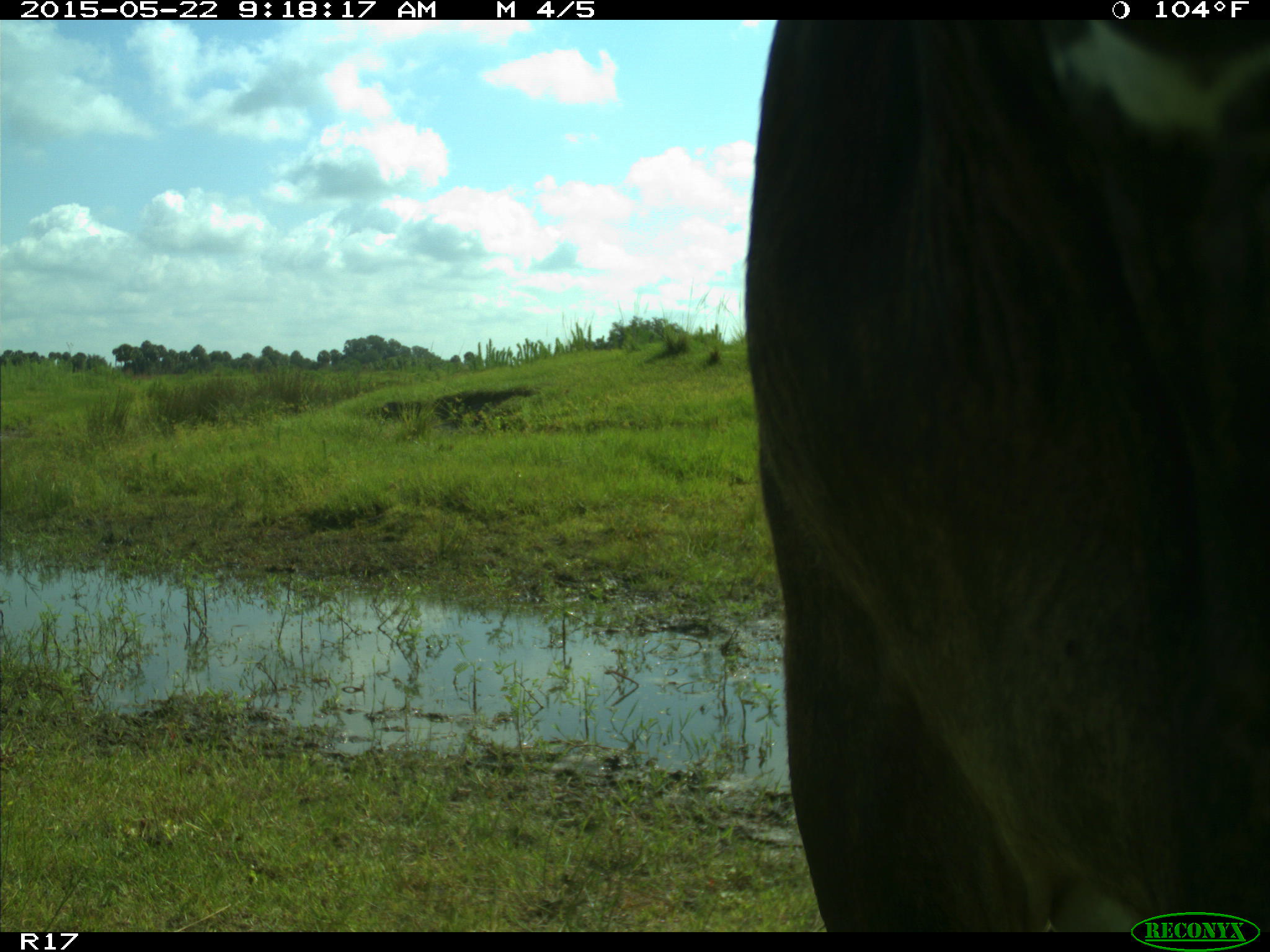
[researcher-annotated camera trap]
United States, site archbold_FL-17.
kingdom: Animalia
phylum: Chordata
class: Mammalia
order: Artiodactyla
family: Bovidae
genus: Bos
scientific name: Bos taurus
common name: domestic cow